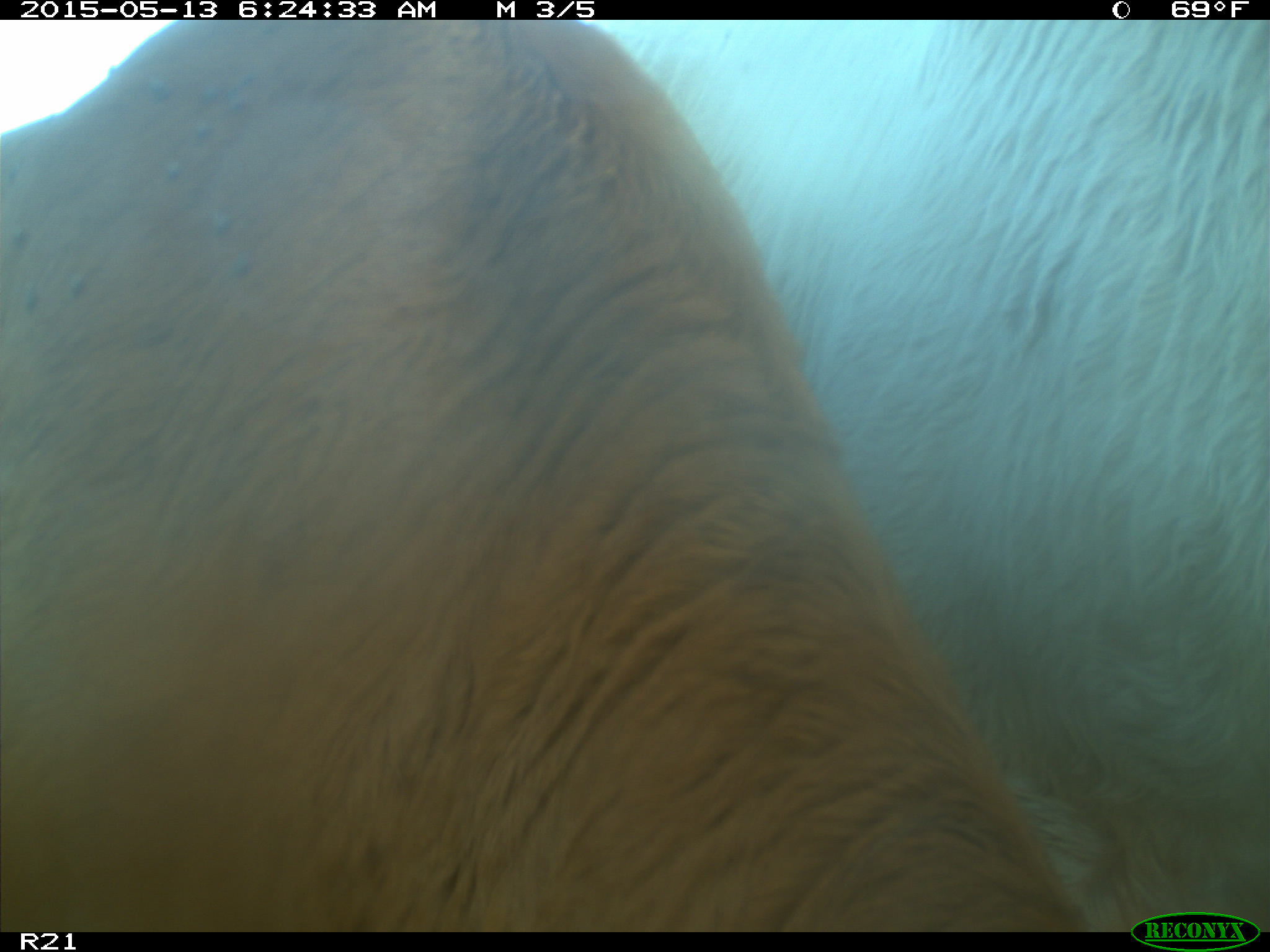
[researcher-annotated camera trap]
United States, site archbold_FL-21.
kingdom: Animalia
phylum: Chordata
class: Mammalia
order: Artiodactyla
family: Bovidae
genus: Bos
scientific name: Bos taurus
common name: domestic cow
Bos taurus (domestic cow).